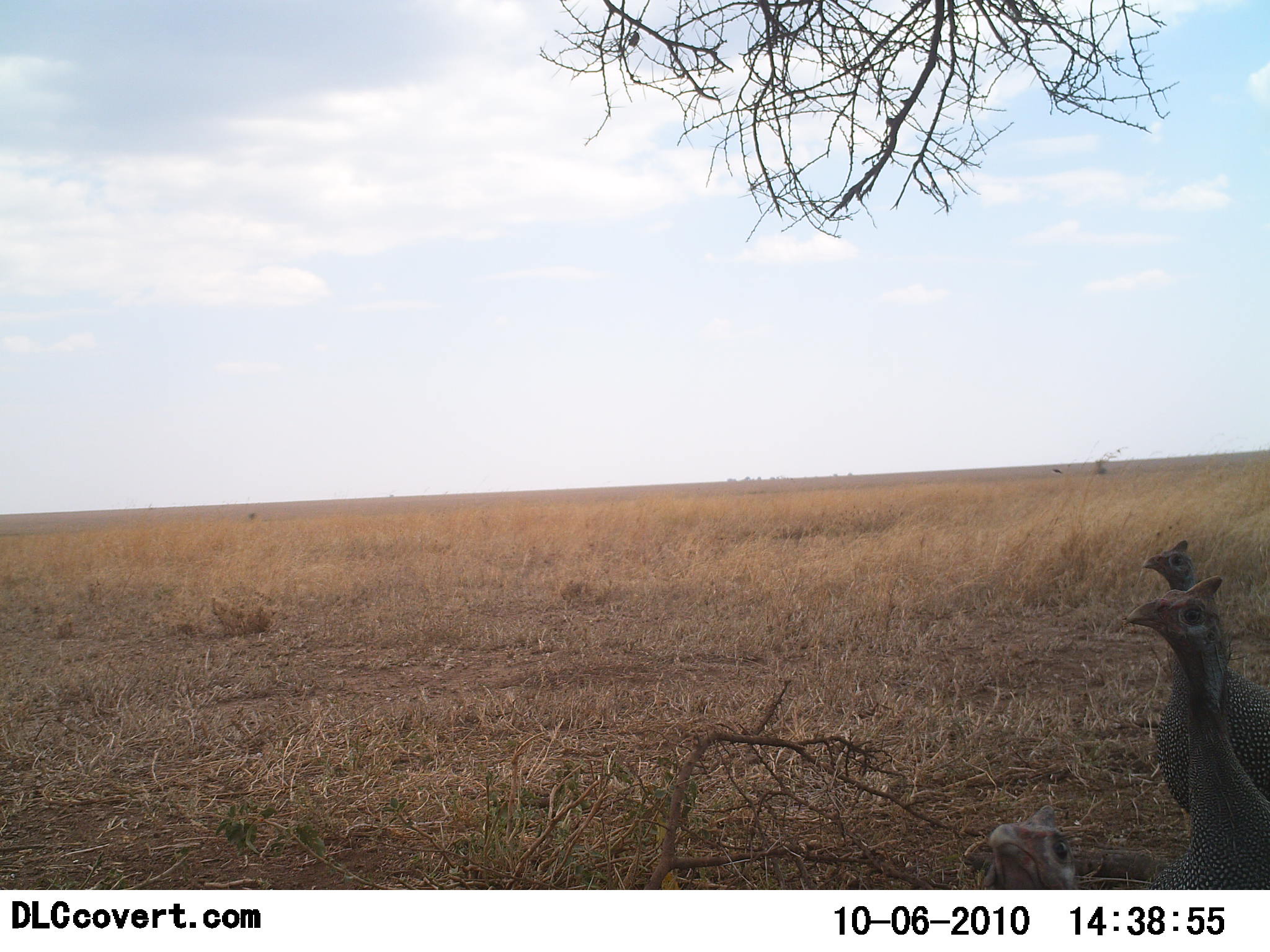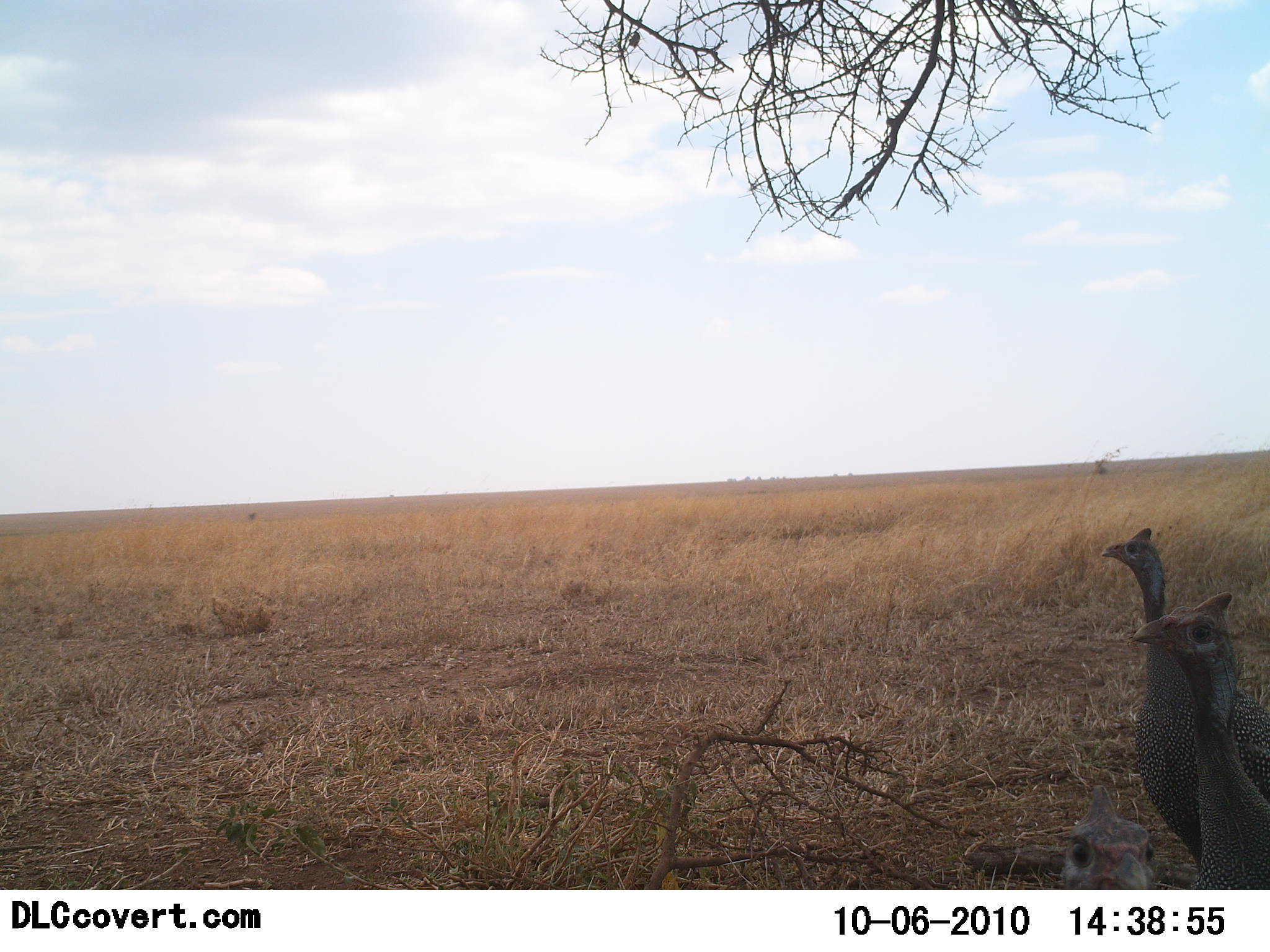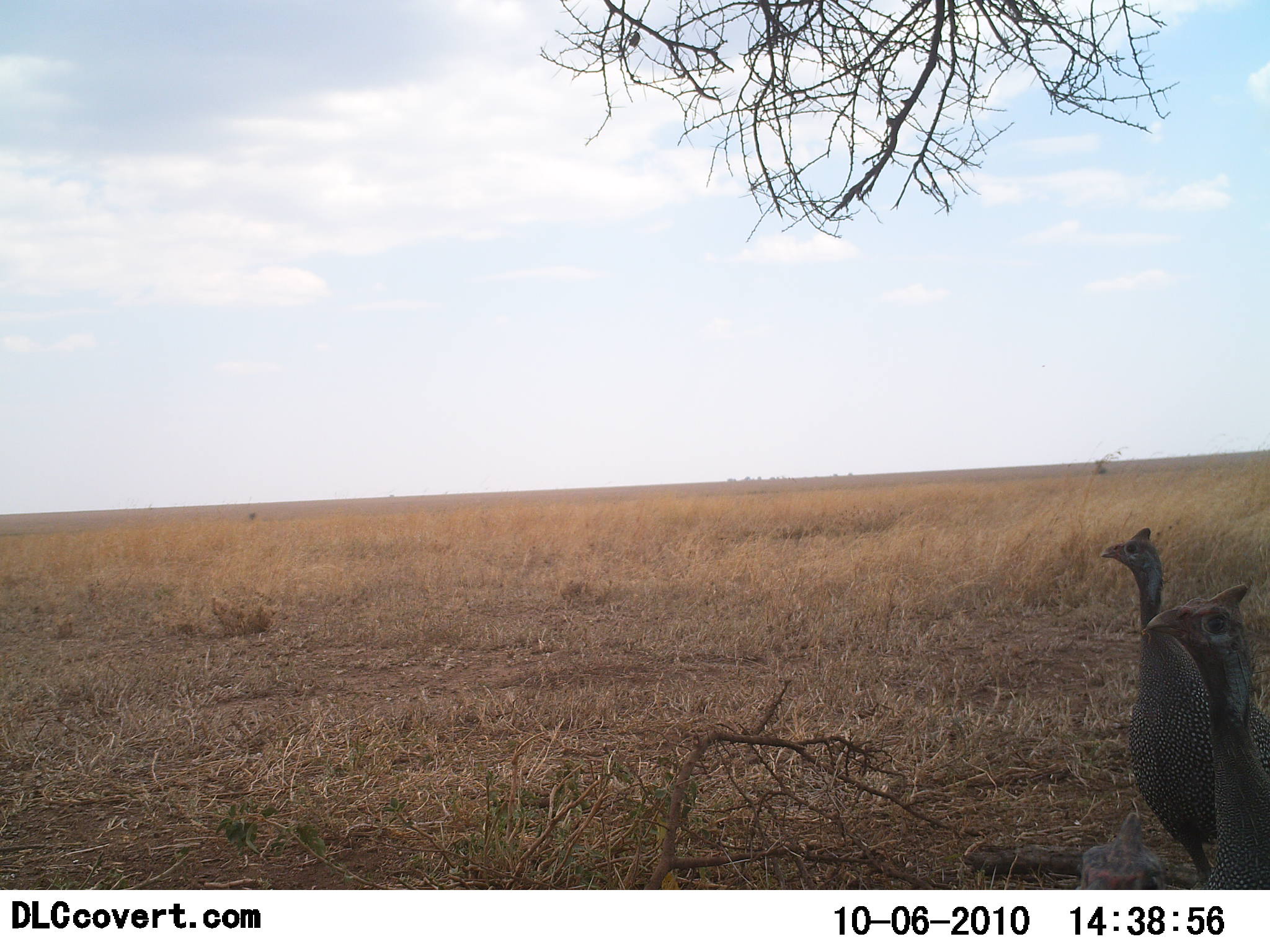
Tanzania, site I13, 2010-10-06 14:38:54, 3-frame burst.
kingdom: Animalia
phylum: Chordata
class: Aves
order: Galliformes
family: Numididae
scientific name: Numididae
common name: guinea fowl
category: guineafowl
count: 3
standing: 86%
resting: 0%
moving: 21%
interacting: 7%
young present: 7%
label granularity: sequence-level